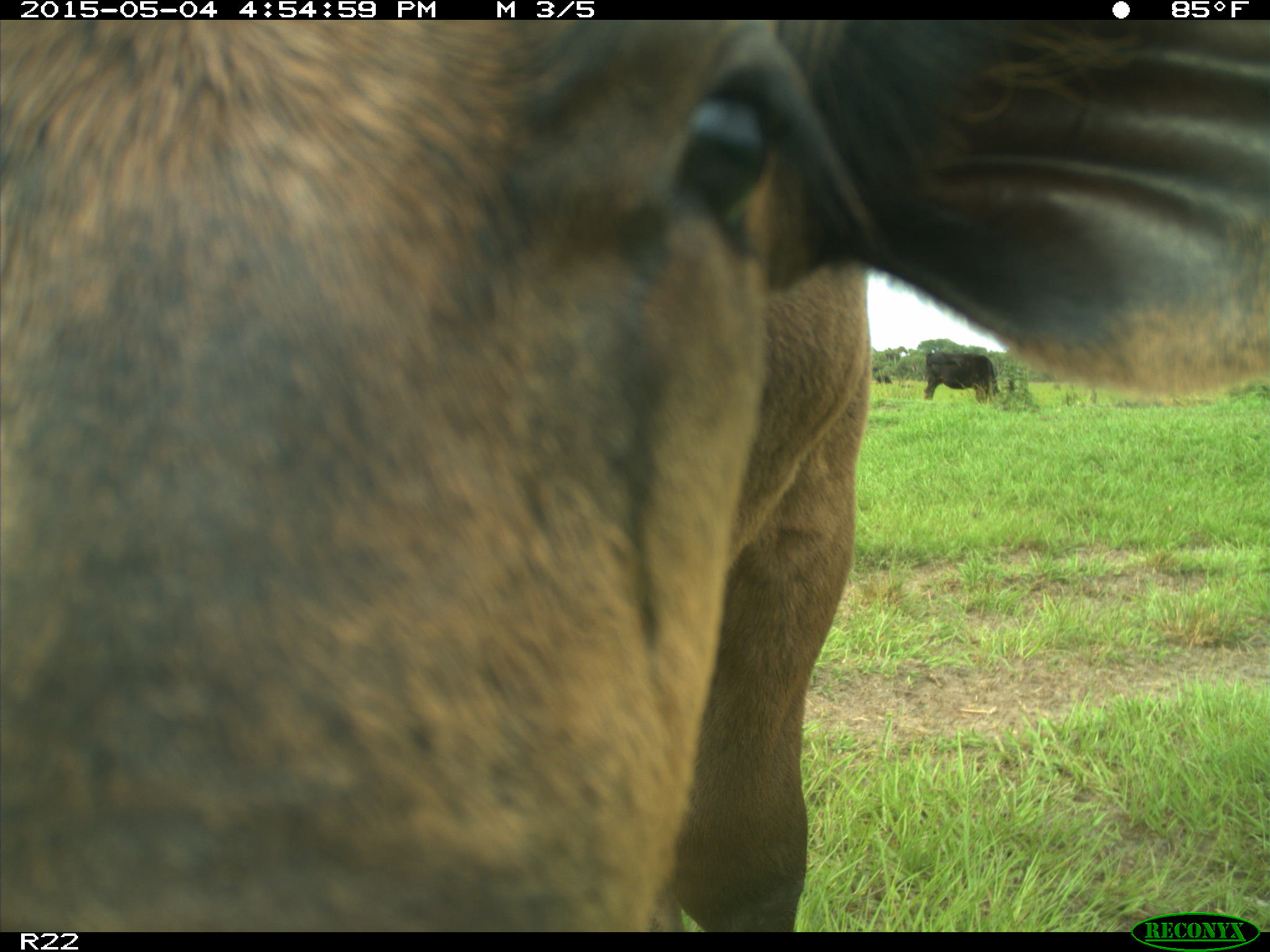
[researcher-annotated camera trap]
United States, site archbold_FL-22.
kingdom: Animalia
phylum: Chordata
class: Mammalia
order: Artiodactyla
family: Bovidae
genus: Bos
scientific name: Bos taurus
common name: domestic cow